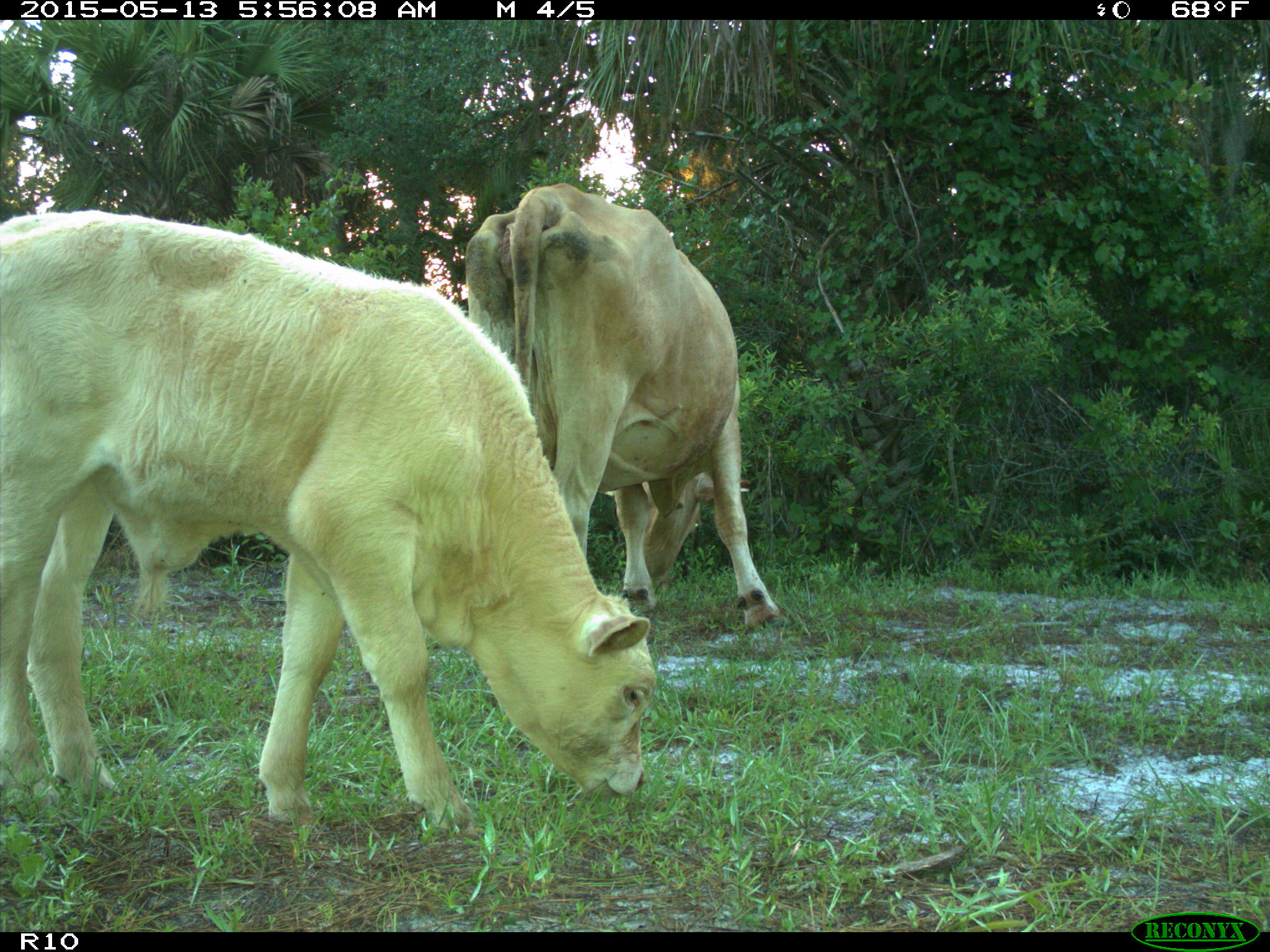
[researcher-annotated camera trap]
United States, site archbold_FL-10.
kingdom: Animalia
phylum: Chordata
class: Mammalia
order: Artiodactyla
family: Bovidae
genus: Bos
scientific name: Bos taurus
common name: domestic cow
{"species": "Bos taurus (domestic cow)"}